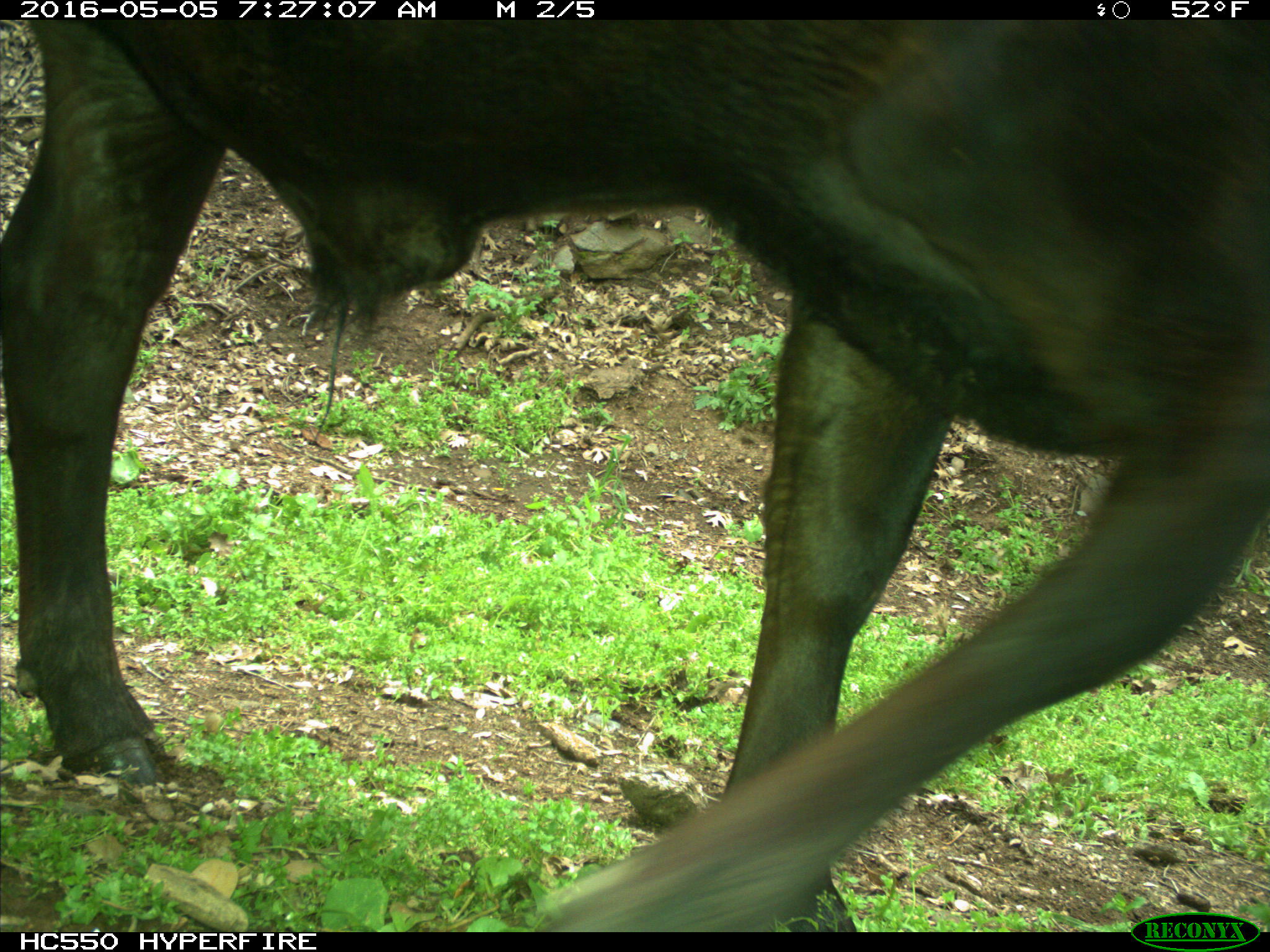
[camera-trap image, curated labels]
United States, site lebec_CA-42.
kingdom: Animalia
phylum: Chordata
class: Mammalia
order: Artiodactyla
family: Bovidae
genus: Bos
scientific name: Bos taurus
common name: domestic cow